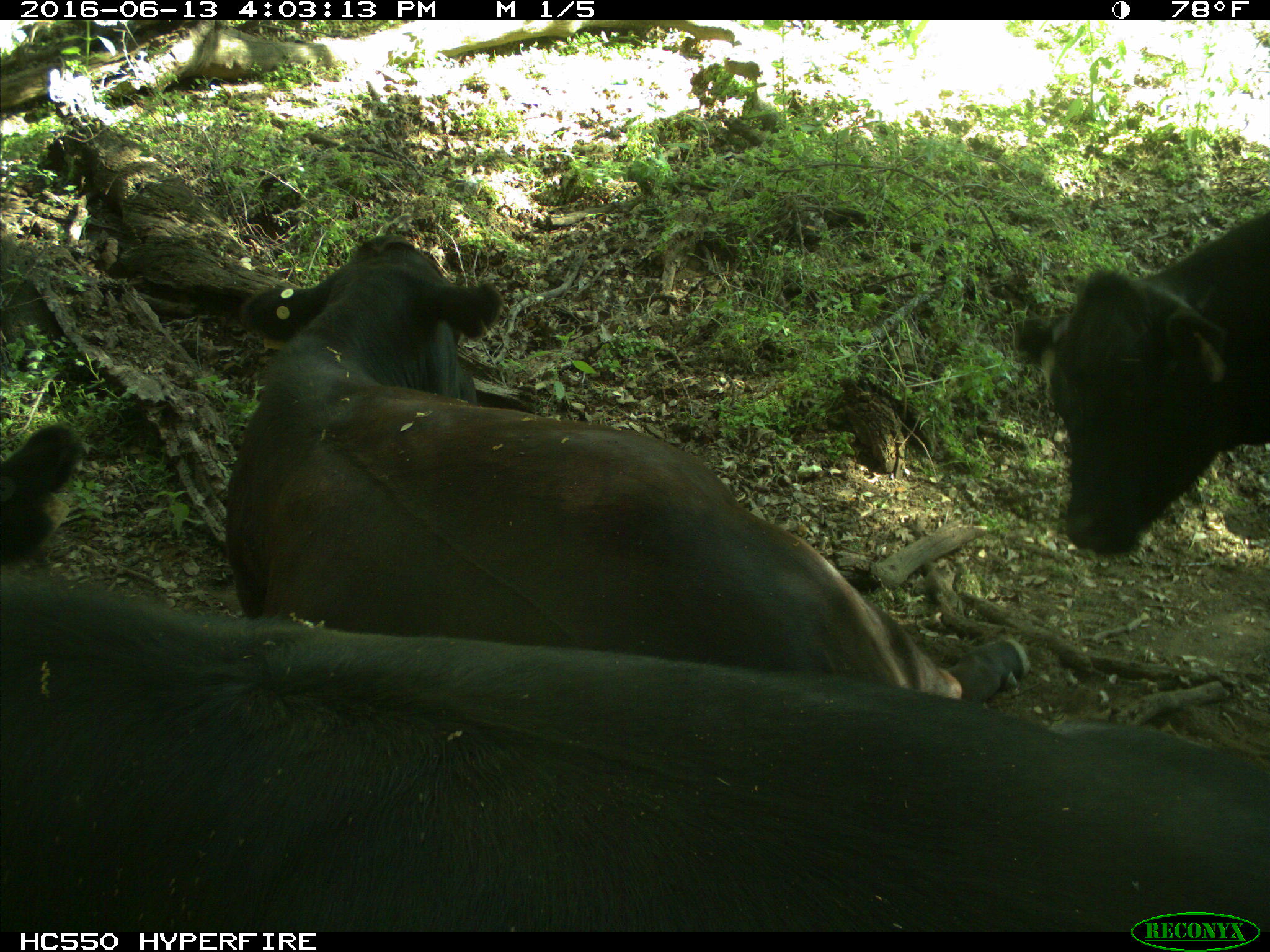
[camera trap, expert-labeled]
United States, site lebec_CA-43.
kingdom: Animalia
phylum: Chordata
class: Mammalia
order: Artiodactyla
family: Bovidae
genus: Bos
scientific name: Bos taurus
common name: domestic cow